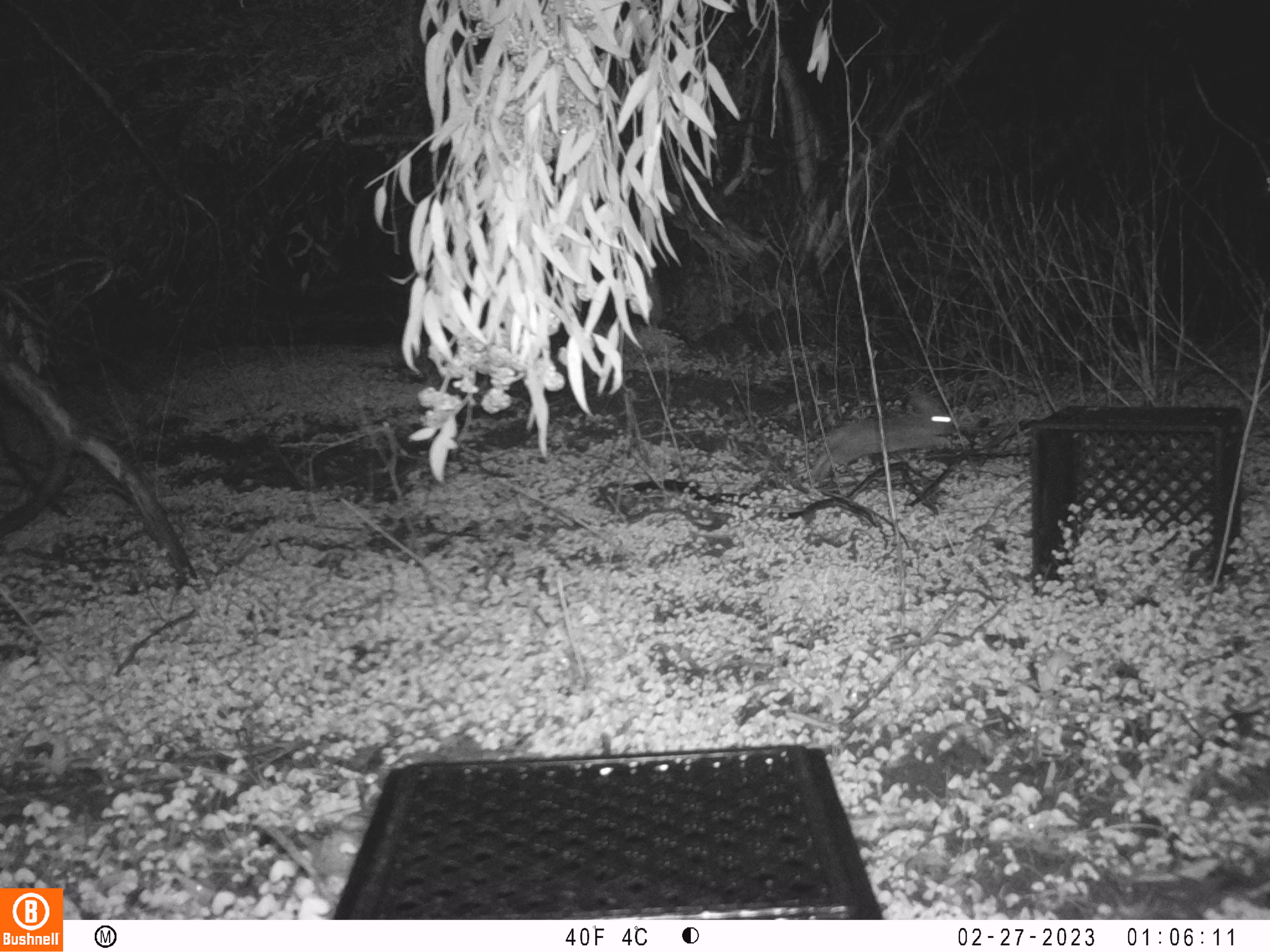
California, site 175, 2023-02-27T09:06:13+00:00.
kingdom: Animalia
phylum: Chordata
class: Mammalia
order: Lagomorpha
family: Leporidae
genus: Sylvilagus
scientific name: Sylvilagus bachmani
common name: brush rabbit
Brush rabbit (Sylvilagus bachmani).